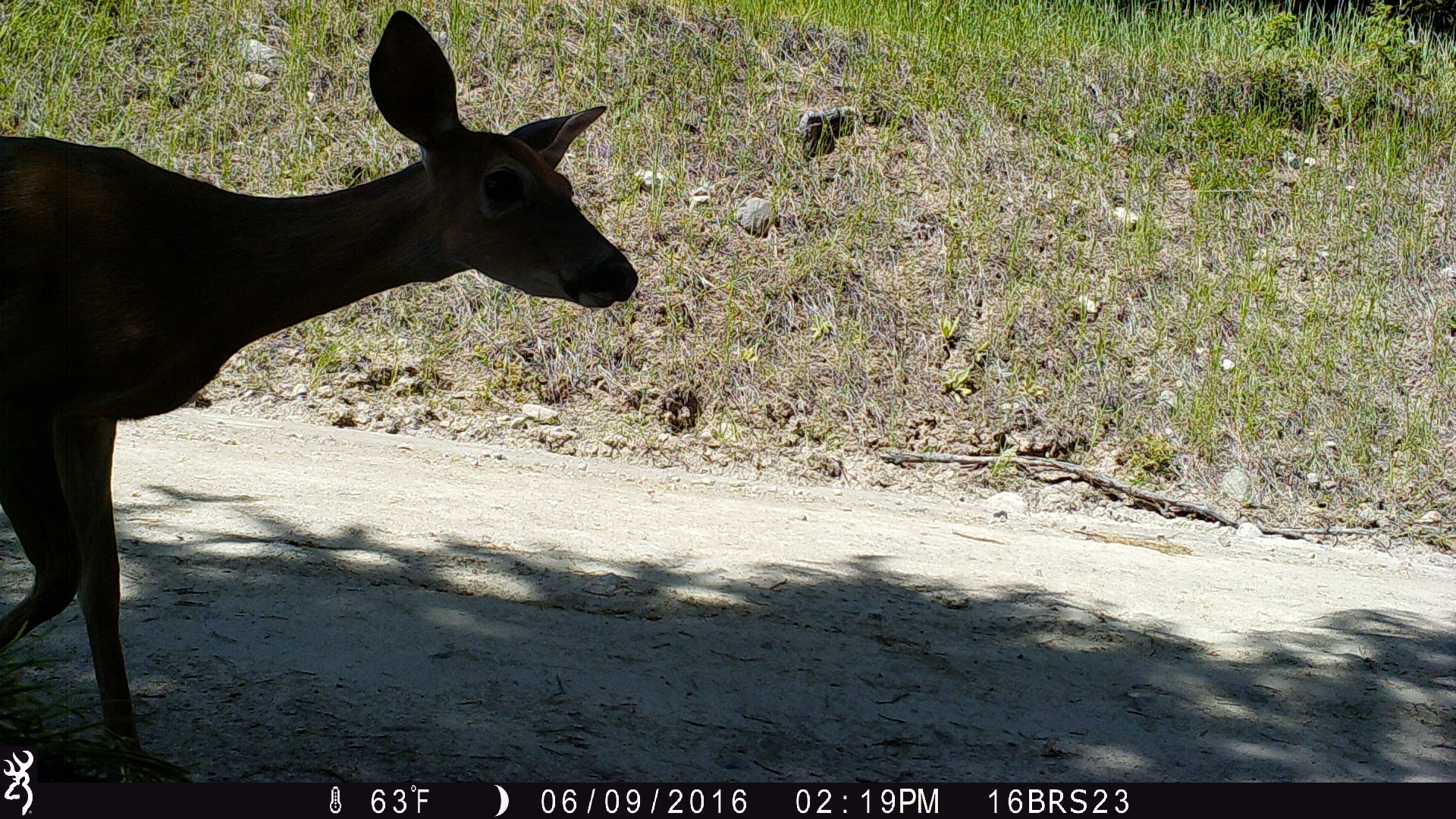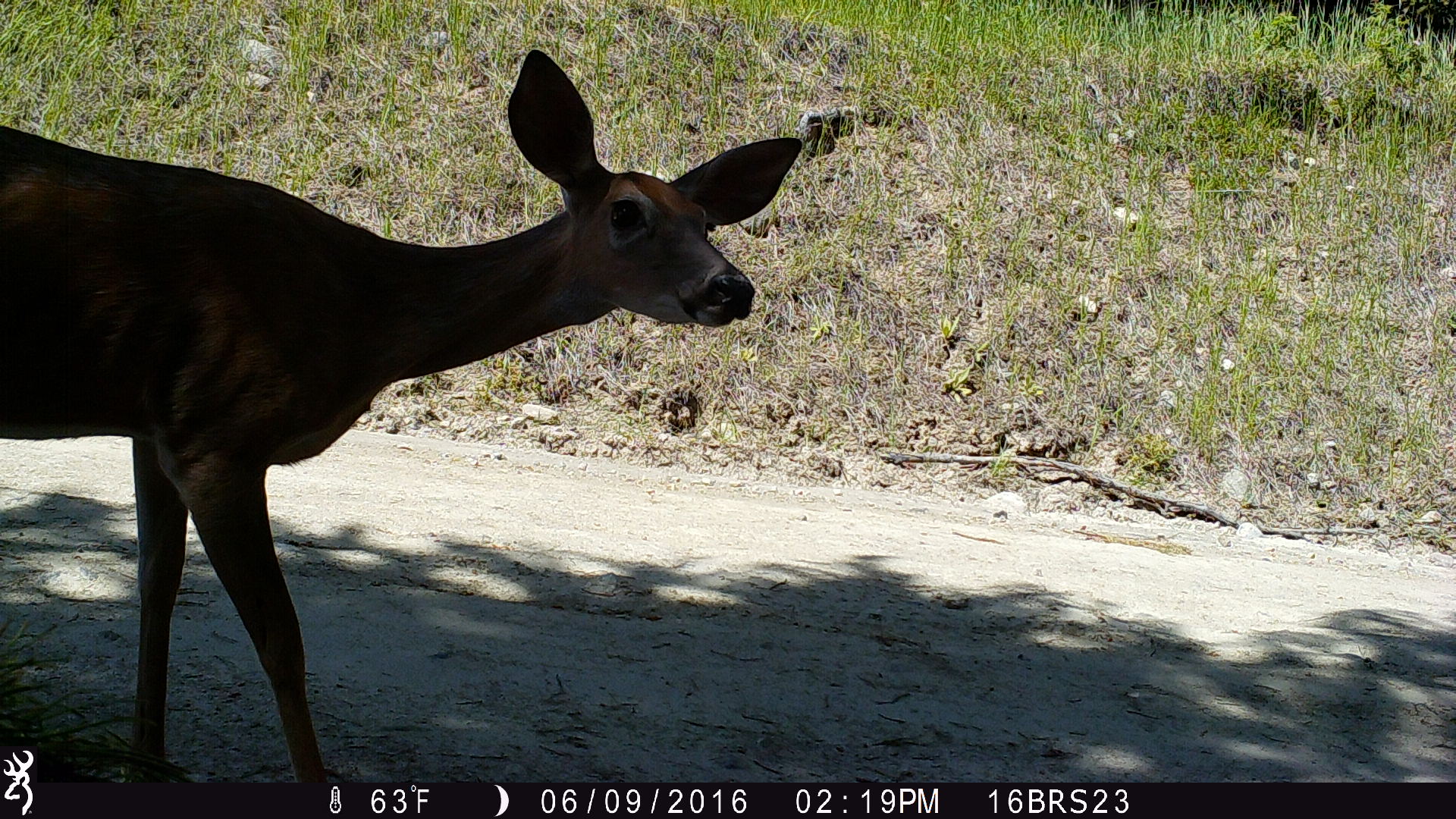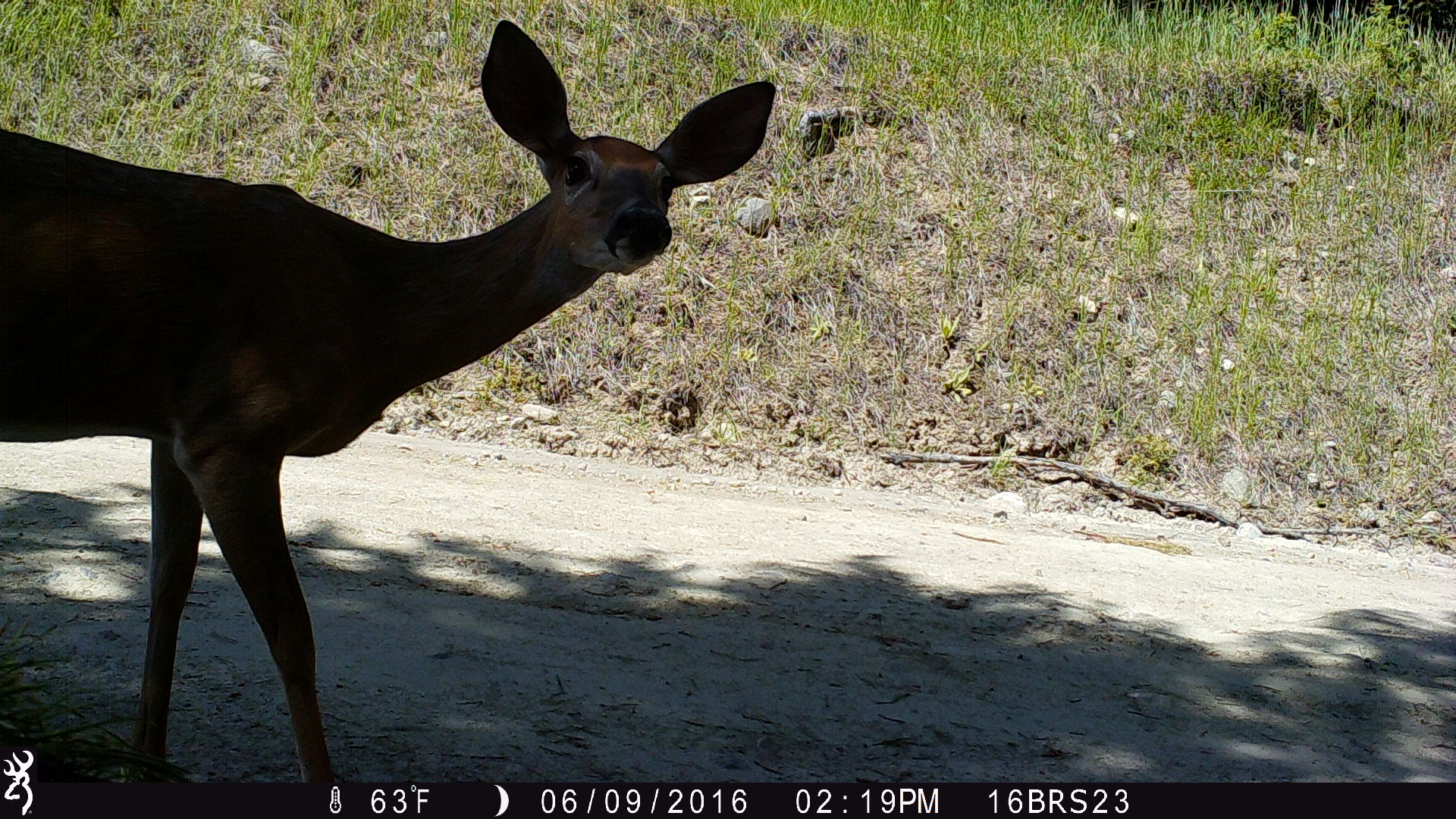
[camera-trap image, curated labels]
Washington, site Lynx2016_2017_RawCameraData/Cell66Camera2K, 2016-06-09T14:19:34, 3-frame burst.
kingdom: Animalia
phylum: Chordata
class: Mammalia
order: Artiodactyla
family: Cervidae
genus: Odocoileus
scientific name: Odocoileus virginianus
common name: white-tailed deer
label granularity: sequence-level